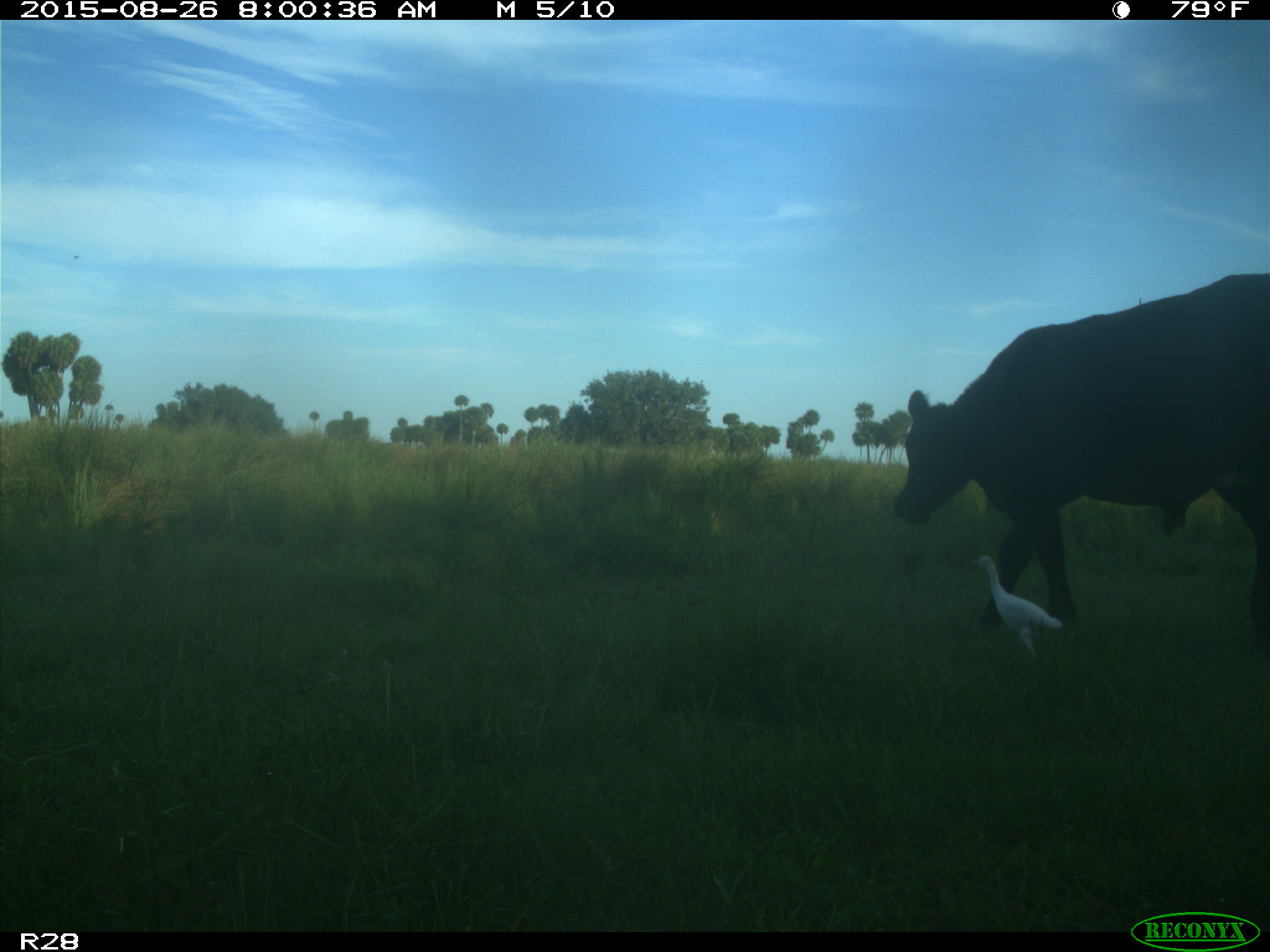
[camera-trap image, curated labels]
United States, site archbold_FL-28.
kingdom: Animalia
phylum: Chordata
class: Mammalia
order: Artiodactyla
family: Bovidae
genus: Bos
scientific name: Bos taurus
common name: domestic cow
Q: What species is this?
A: Bos taurus (domestic cow).